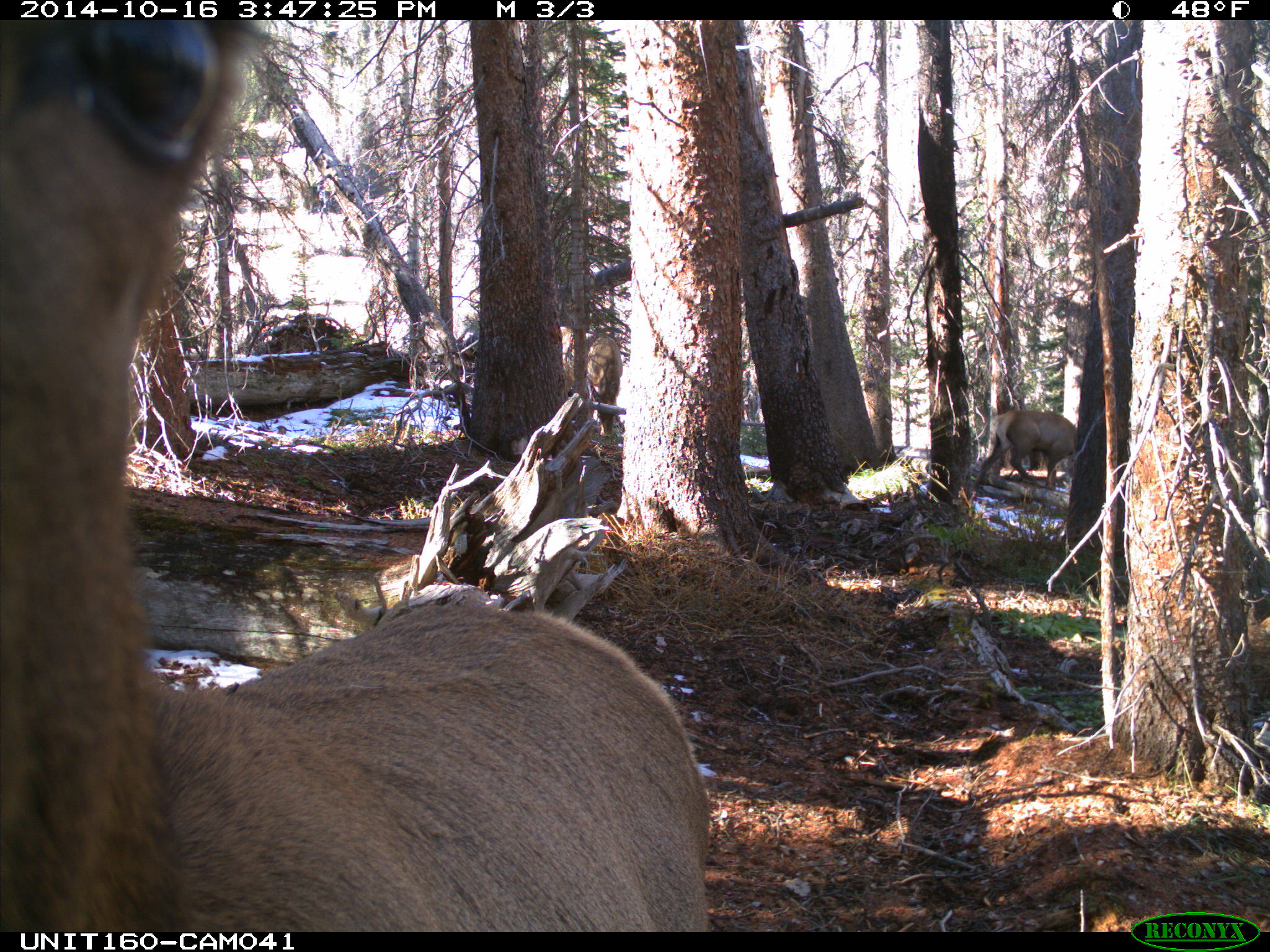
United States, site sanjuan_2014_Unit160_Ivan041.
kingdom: Animalia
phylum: Chordata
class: Mammalia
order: Artiodactyla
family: Cervidae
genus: Cervus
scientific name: Cervus elaphus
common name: red deer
Cervus elaphus (red deer).